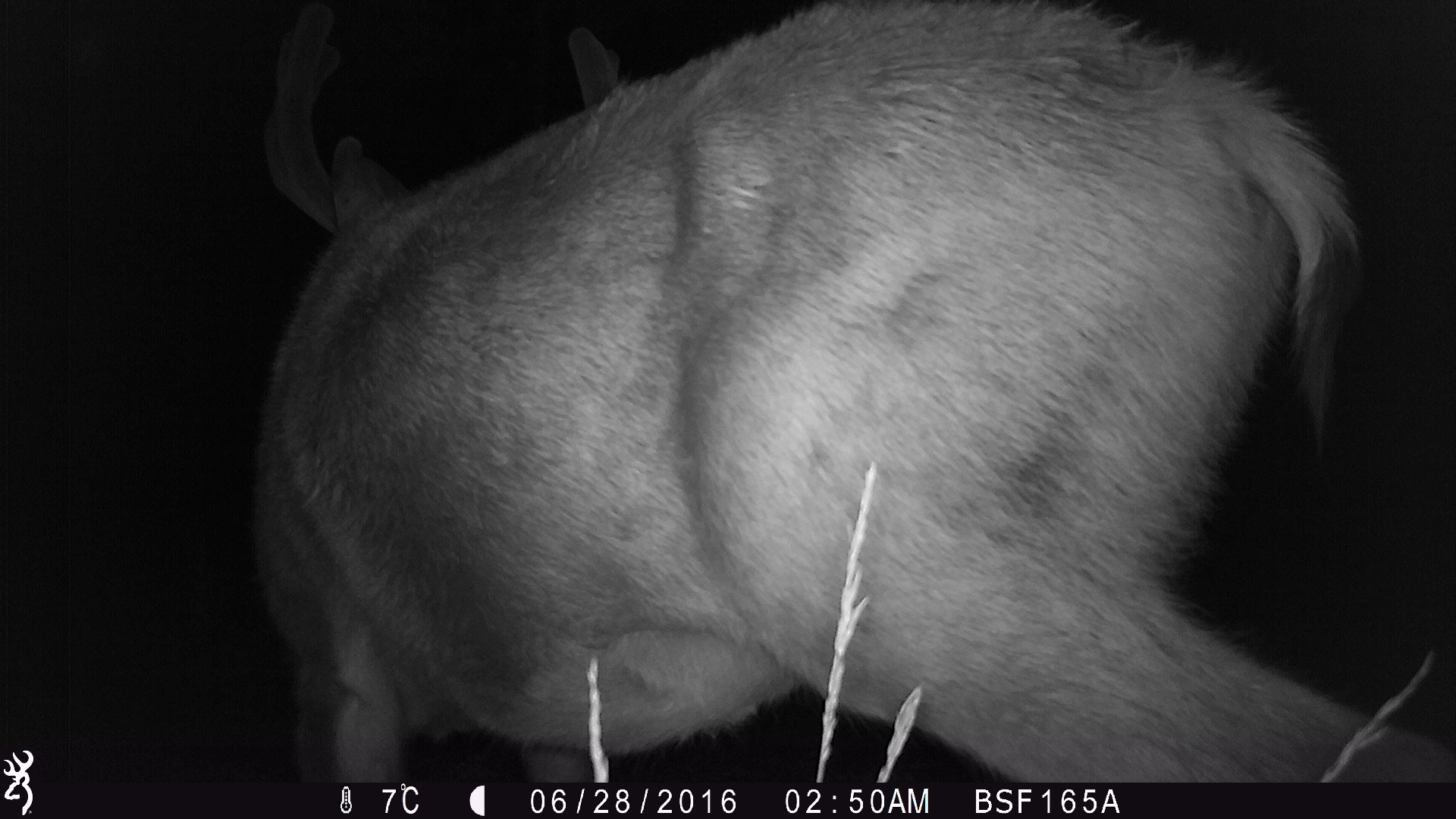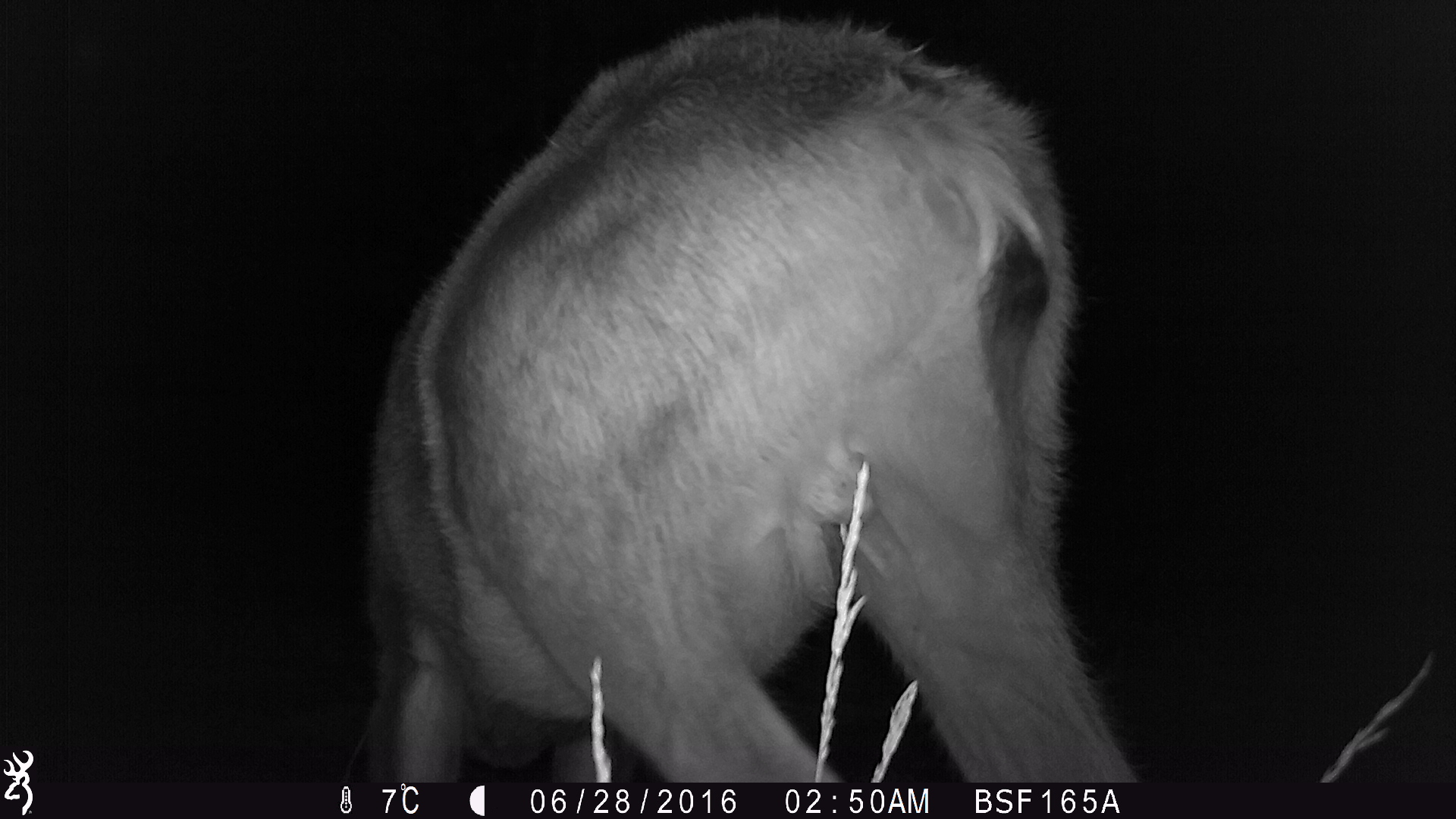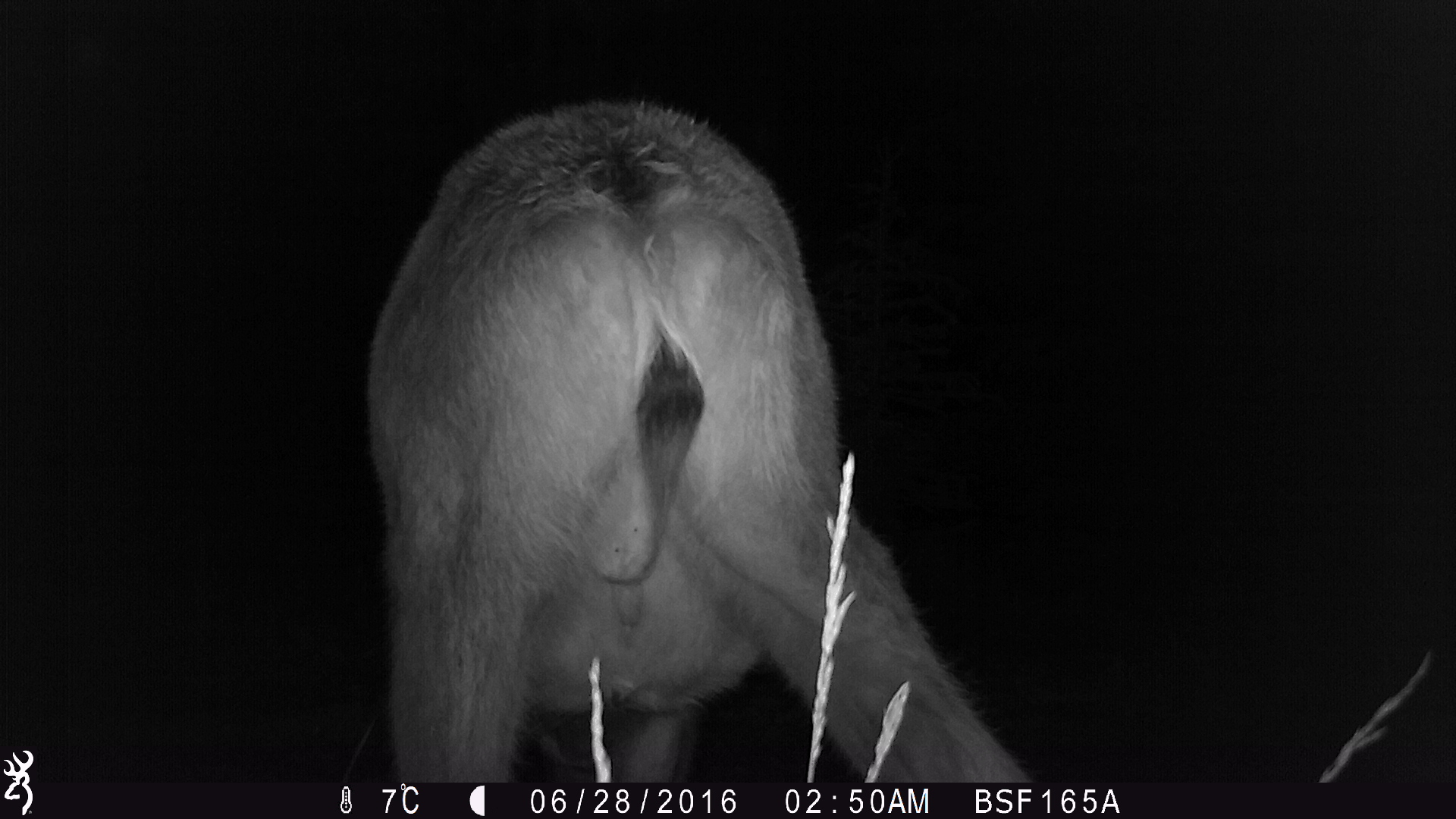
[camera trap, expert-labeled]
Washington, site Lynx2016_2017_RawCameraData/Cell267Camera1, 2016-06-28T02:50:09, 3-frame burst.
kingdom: Animalia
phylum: Chordata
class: Mammalia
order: Artiodactyla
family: Cervidae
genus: Odocoileus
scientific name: Odocoileus hemionus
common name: mule deer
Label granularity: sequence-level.